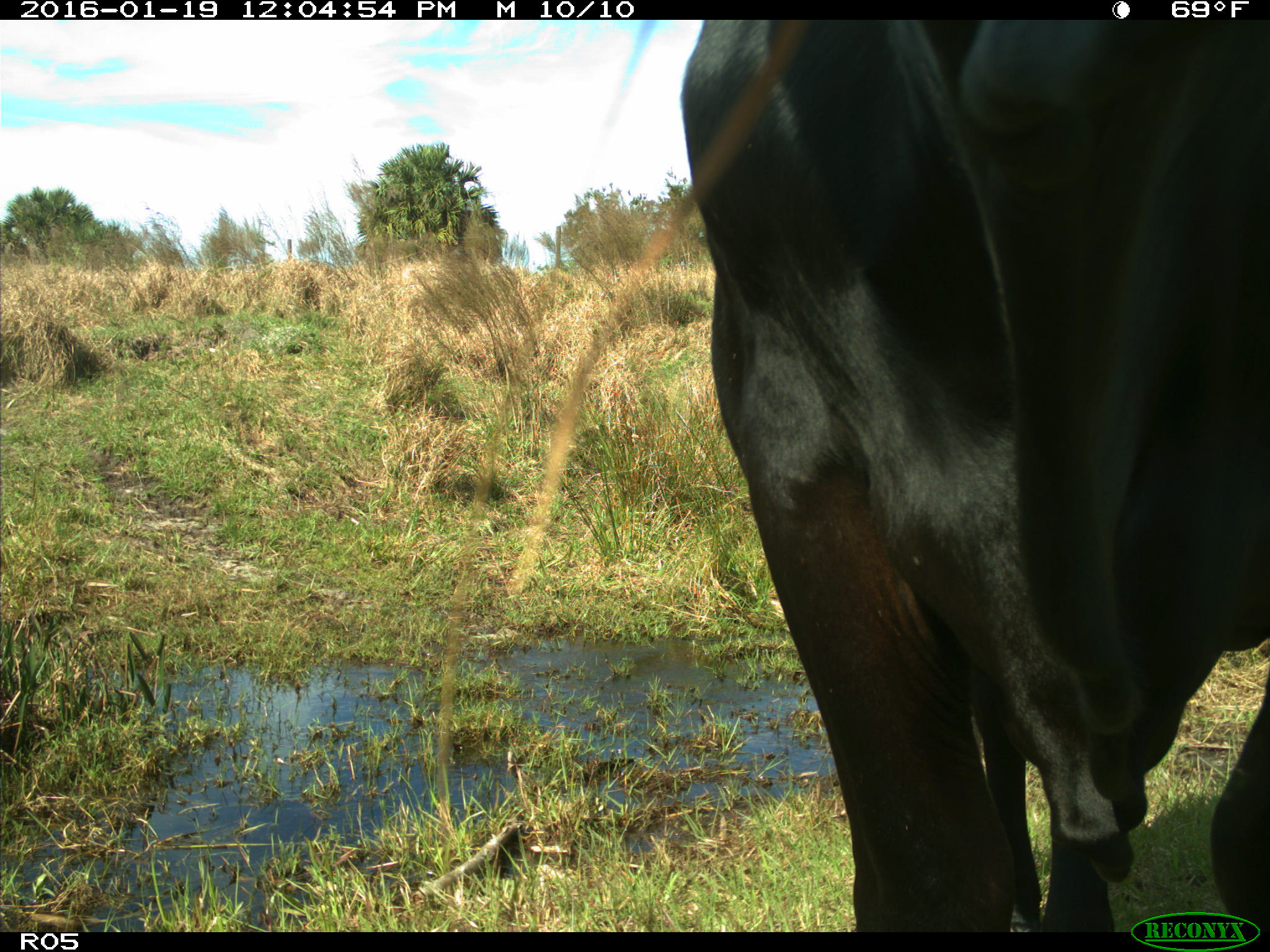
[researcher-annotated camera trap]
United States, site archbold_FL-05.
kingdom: Animalia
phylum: Chordata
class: Mammalia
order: Artiodactyla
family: Bovidae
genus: Bos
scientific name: Bos taurus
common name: domestic cow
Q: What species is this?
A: Bos taurus (domestic cow).